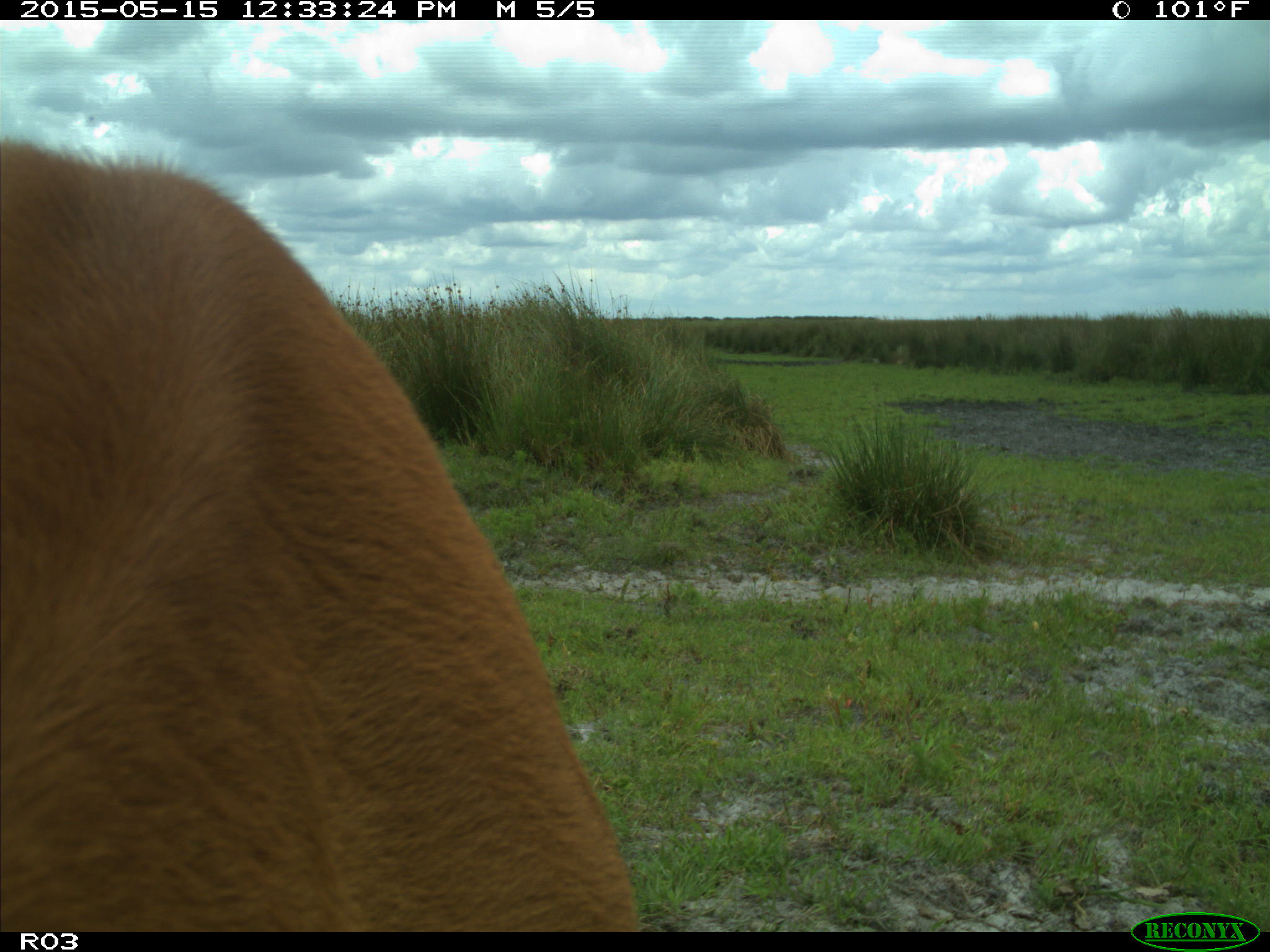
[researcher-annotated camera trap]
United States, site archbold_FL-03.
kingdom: Animalia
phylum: Chordata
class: Mammalia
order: Artiodactyla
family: Bovidae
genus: Bos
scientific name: Bos taurus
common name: domestic cow